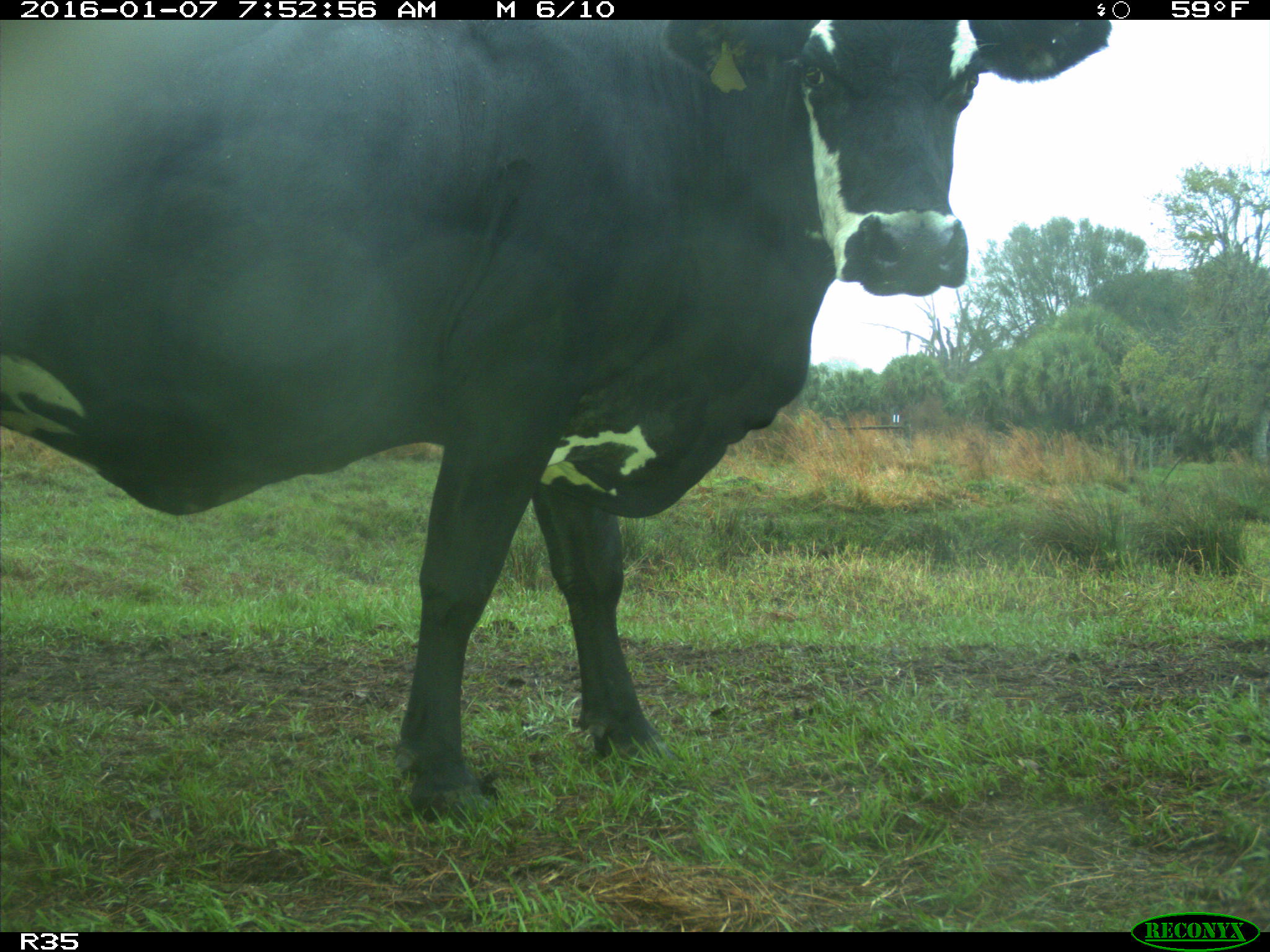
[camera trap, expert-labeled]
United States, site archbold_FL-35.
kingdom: Animalia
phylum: Chordata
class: Mammalia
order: Artiodactyla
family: Bovidae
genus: Bos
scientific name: Bos taurus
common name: domestic cow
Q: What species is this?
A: Bos taurus (domestic cow).